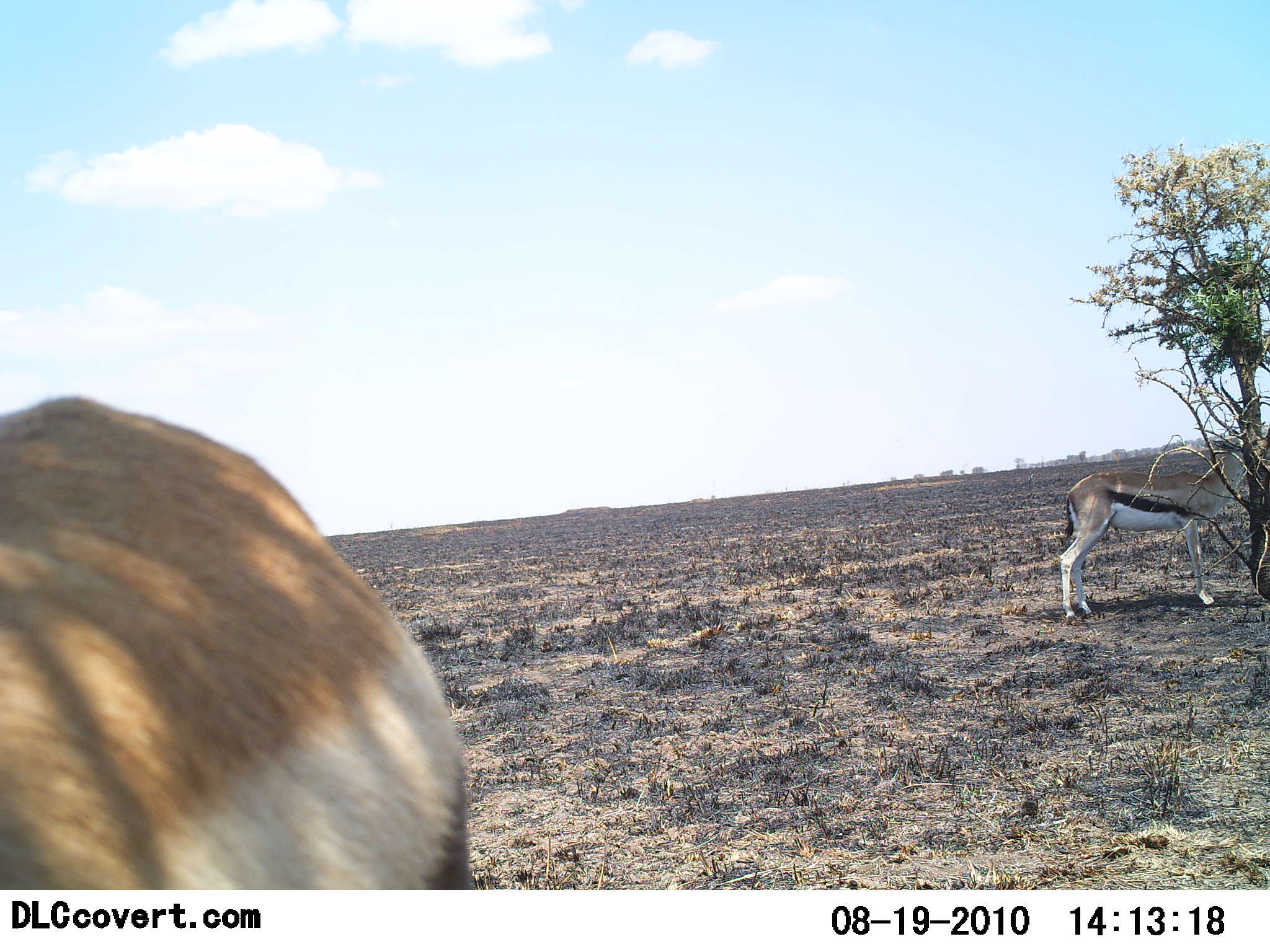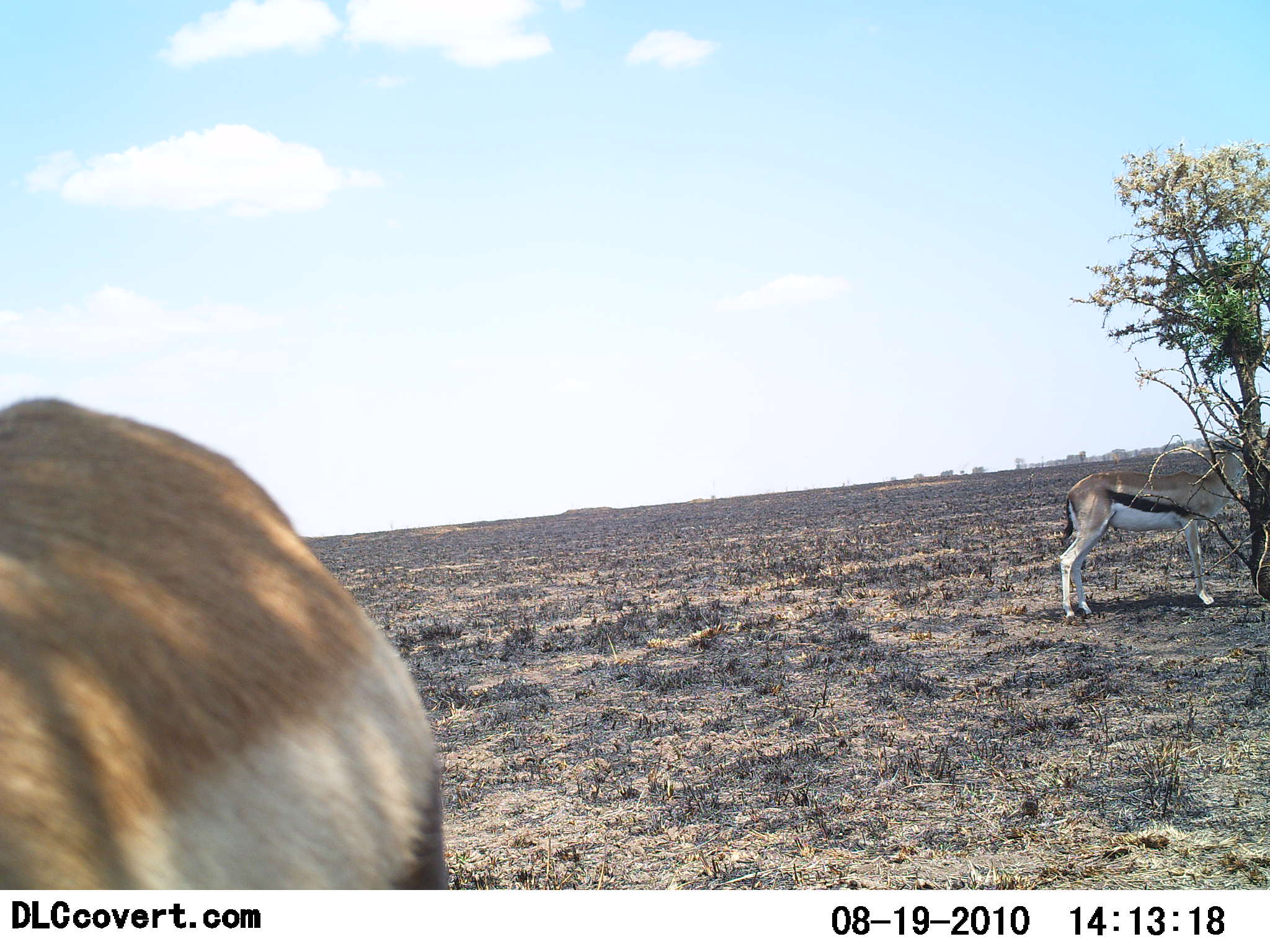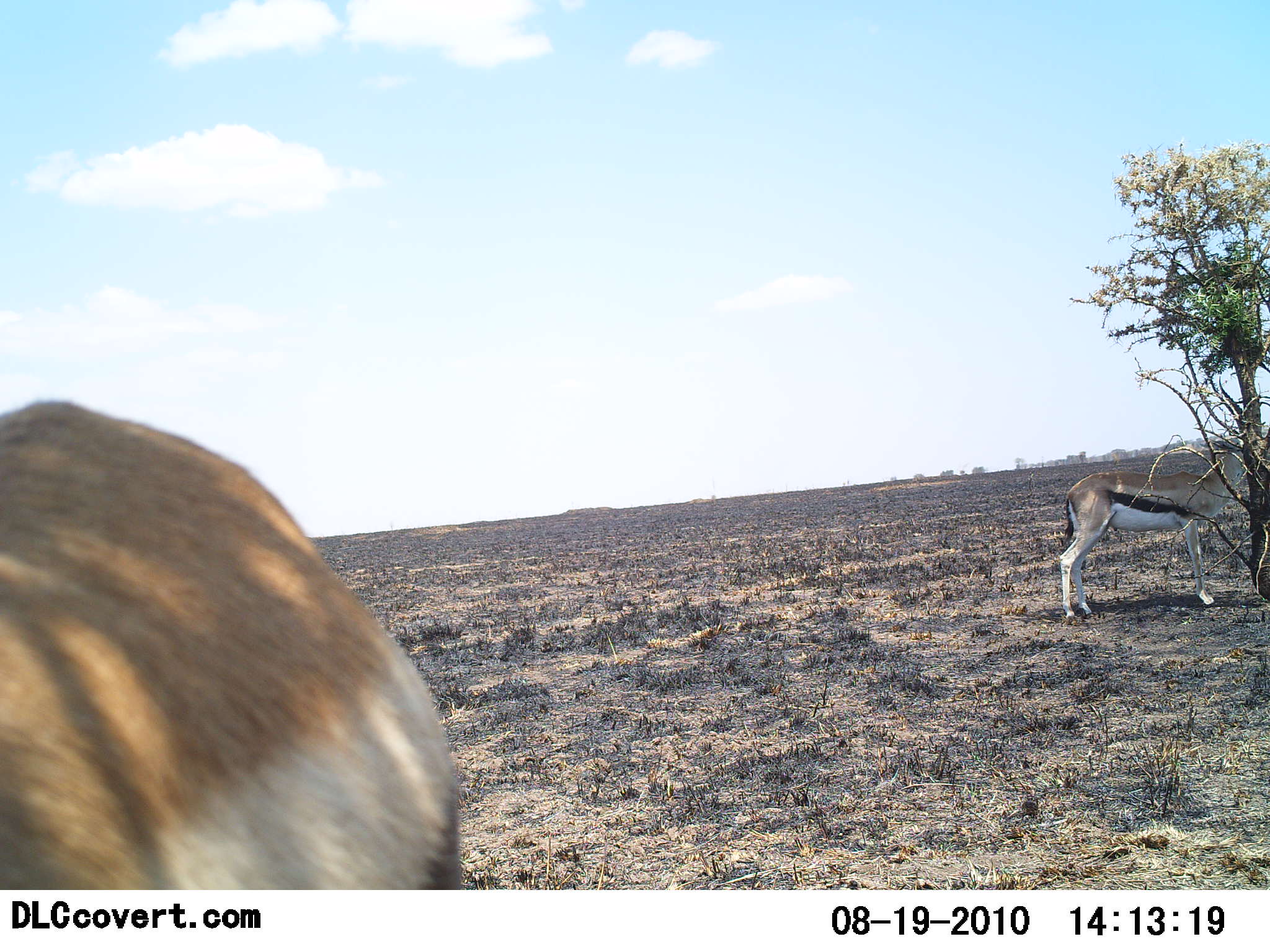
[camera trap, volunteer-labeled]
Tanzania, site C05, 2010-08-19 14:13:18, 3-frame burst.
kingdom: Animalia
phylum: Chordata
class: Mammalia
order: Artiodactyla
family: Bovidae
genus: Eudorcas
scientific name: Eudorcas thomsonii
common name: thomson's gazelle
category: gazellethomsons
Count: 2.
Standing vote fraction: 73%.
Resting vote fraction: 0%.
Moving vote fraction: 0%.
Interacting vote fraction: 0%.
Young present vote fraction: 0%.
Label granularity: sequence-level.